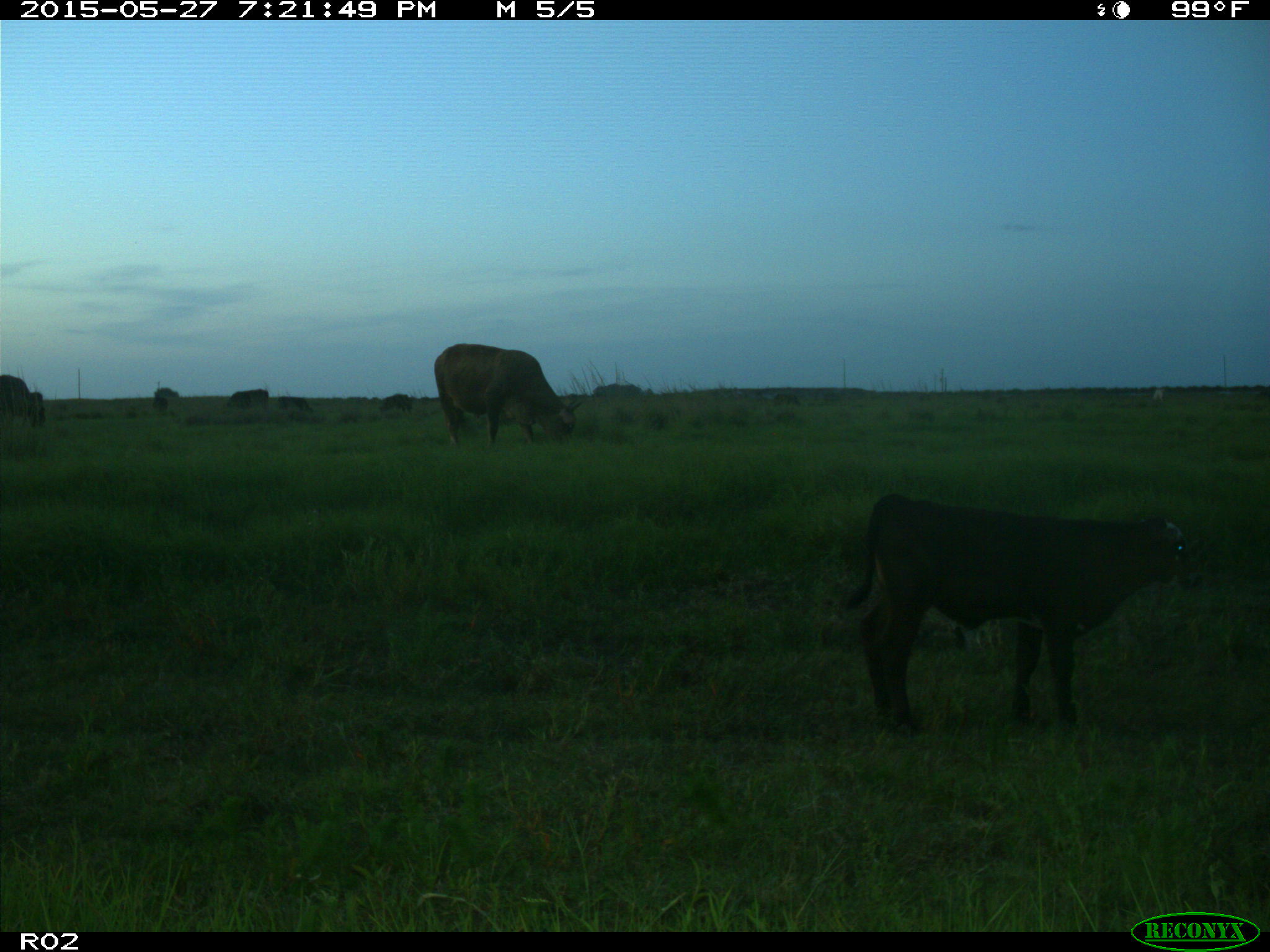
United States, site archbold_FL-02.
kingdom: Animalia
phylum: Chordata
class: Mammalia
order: Artiodactyla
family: Bovidae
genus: Bos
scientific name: Bos taurus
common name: domestic cow